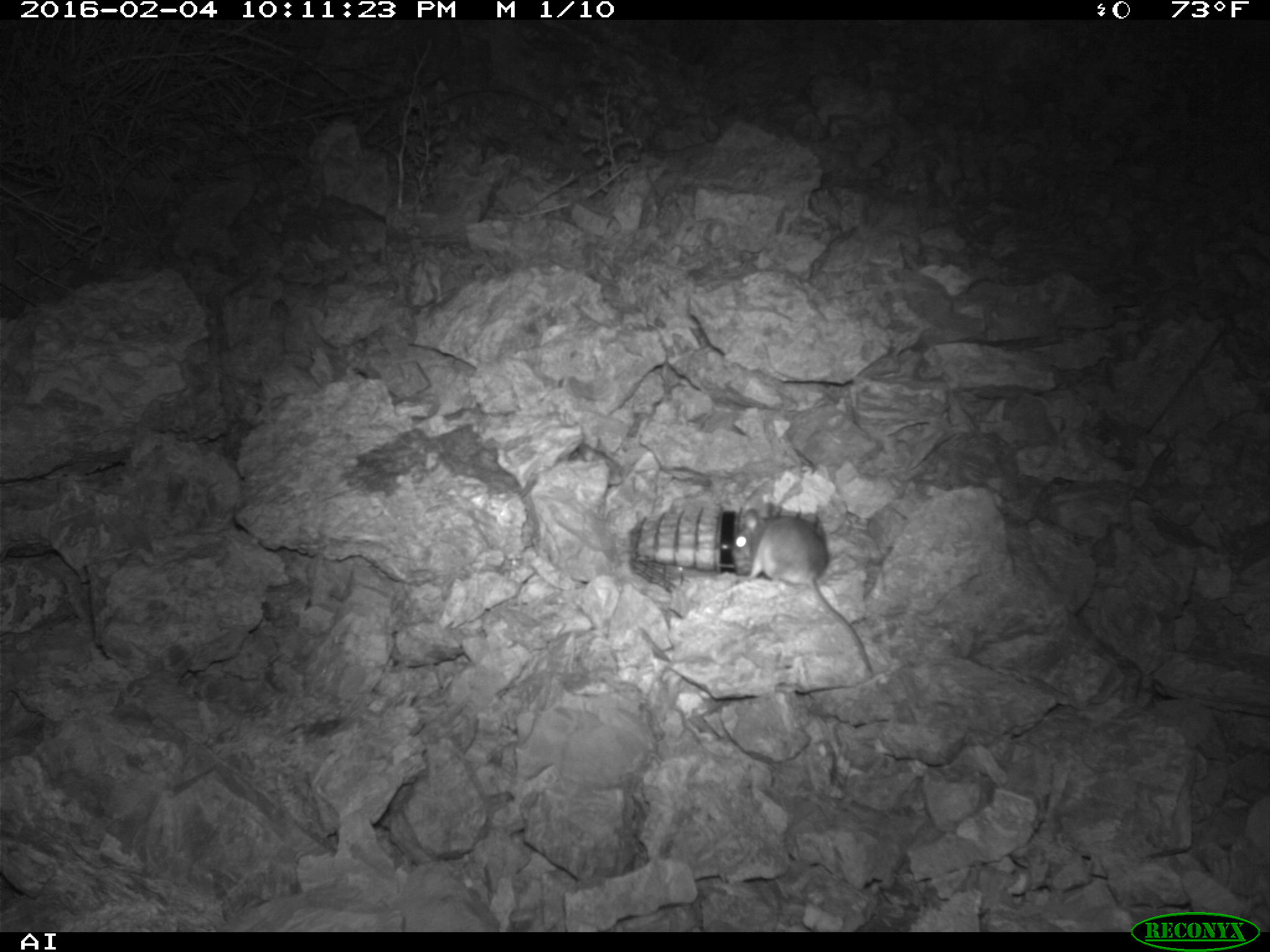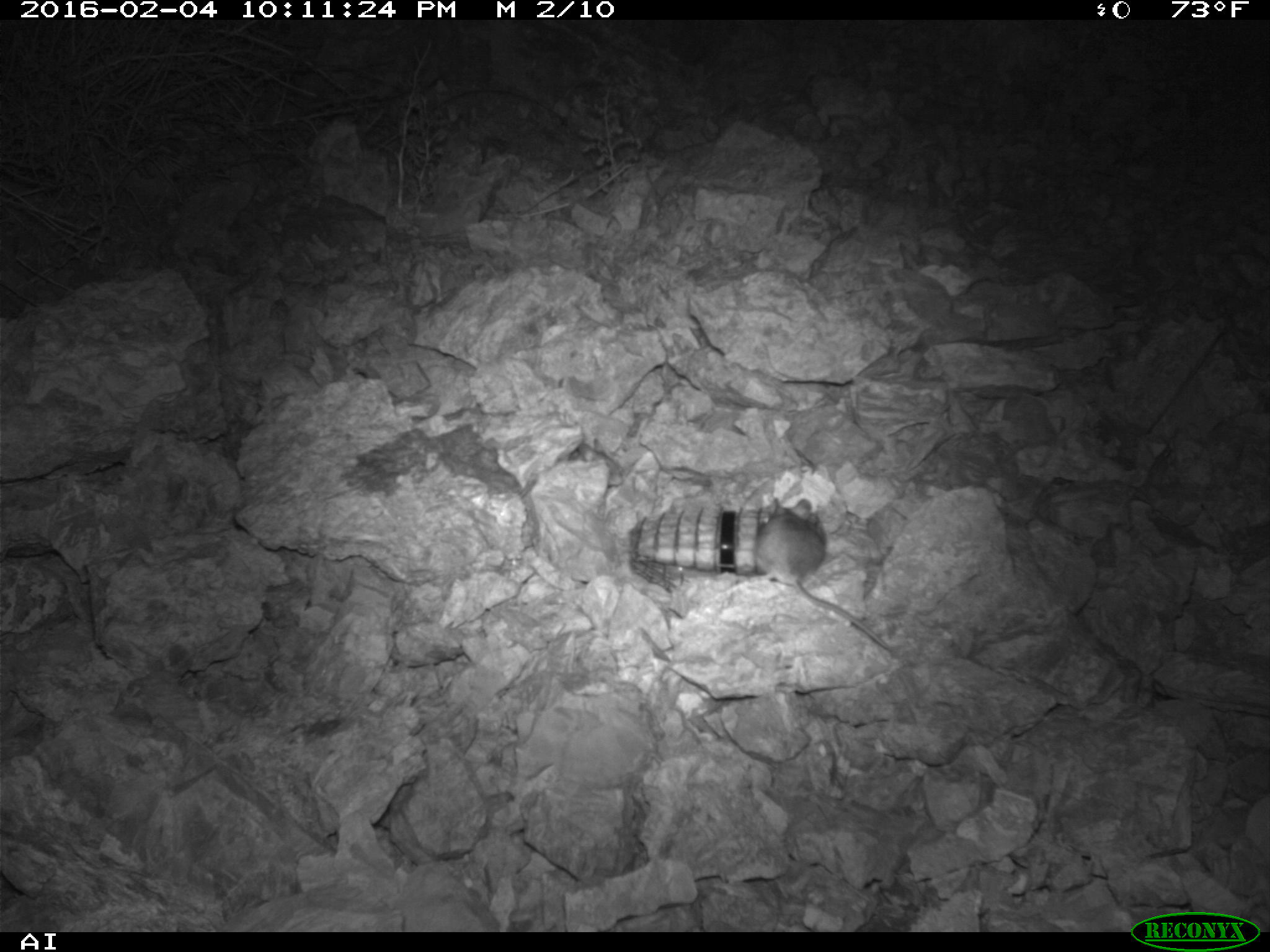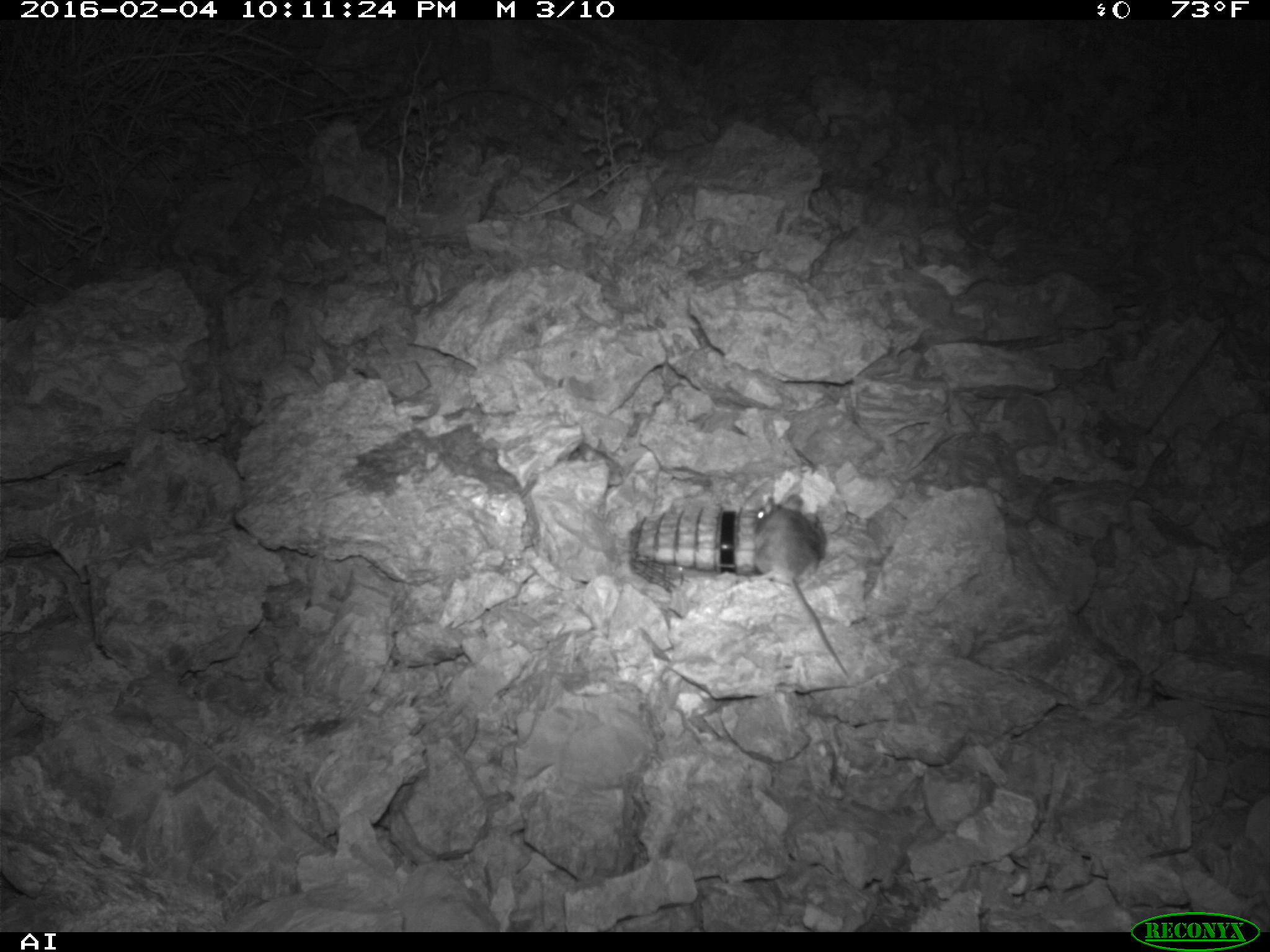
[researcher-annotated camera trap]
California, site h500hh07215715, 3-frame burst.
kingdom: Animalia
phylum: Chordata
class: Mammalia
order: Rodentia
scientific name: Rodentia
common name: rodent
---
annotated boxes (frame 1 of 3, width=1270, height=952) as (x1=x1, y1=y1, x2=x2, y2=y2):
rodent: (x1=730, y1=503, x2=874, y2=674)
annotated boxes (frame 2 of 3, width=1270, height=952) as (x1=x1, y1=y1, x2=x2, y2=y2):
rodent: (x1=757, y1=498, x2=889, y2=649)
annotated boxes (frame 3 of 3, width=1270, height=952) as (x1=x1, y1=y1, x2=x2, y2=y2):
rodent: (x1=749, y1=491, x2=855, y2=687)